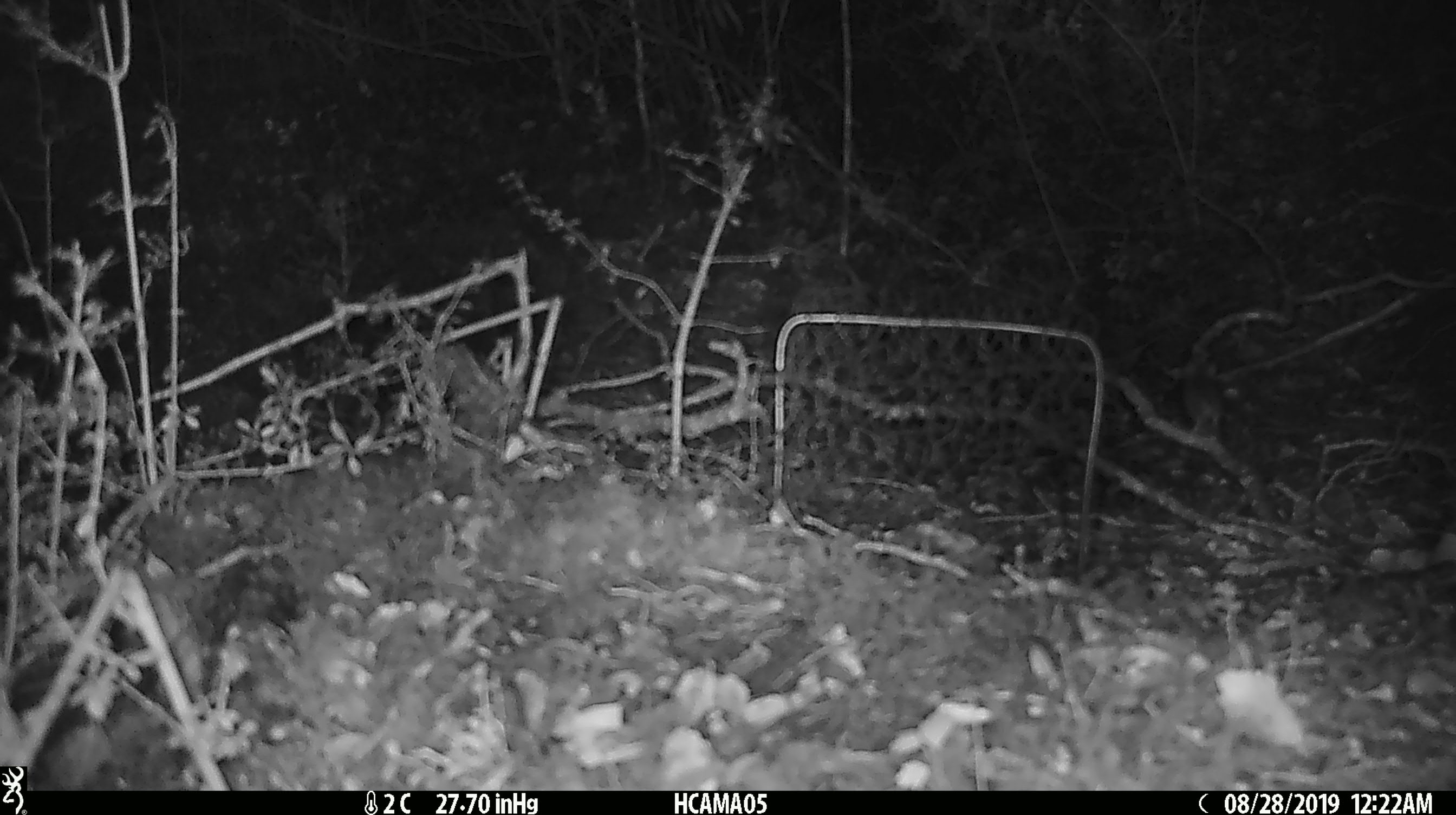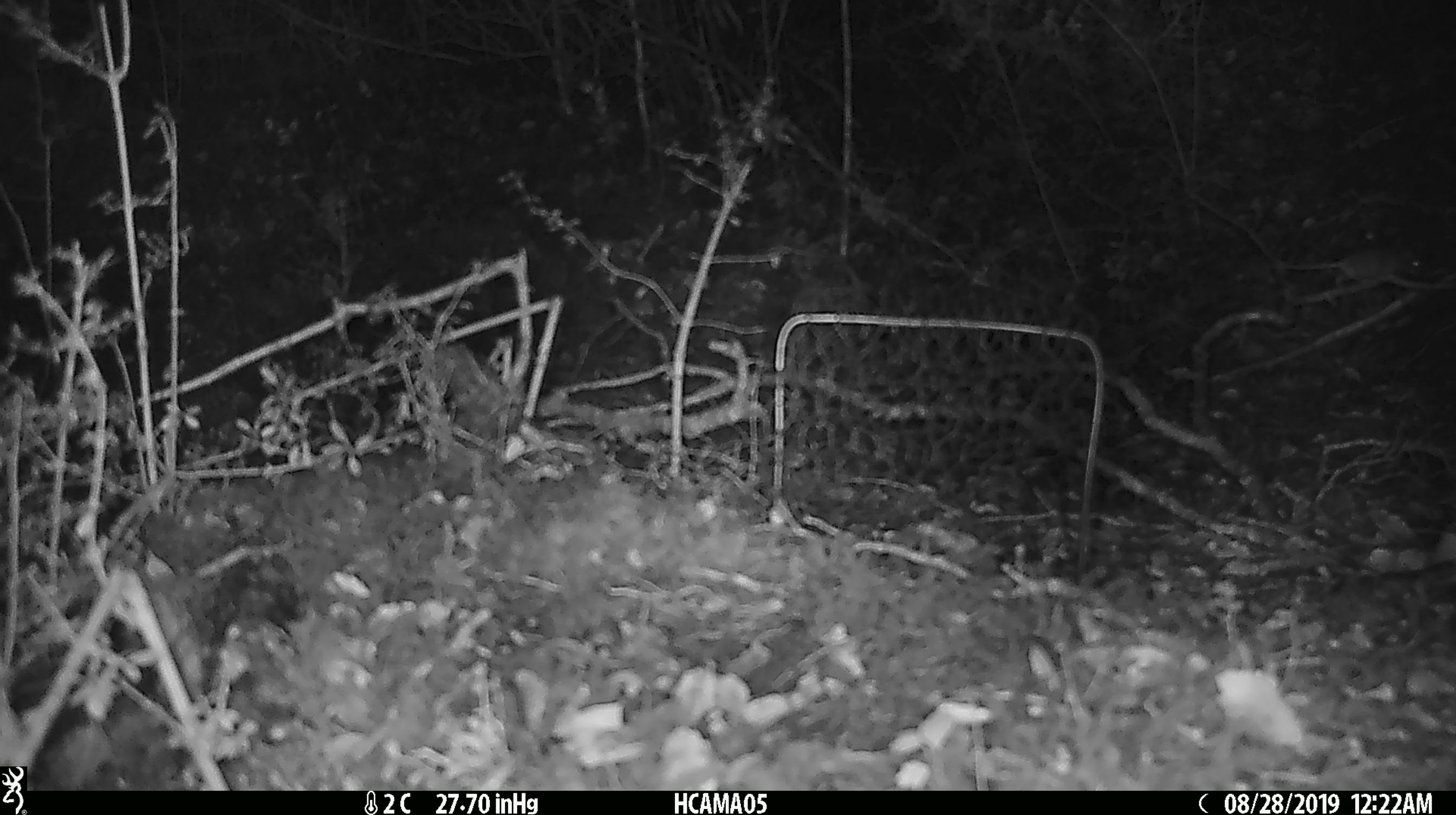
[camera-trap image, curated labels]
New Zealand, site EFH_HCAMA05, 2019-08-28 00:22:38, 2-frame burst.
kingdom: Animalia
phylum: Chordata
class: Mammalia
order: Rodentia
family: Muridae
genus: Mus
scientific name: Mus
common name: mouse